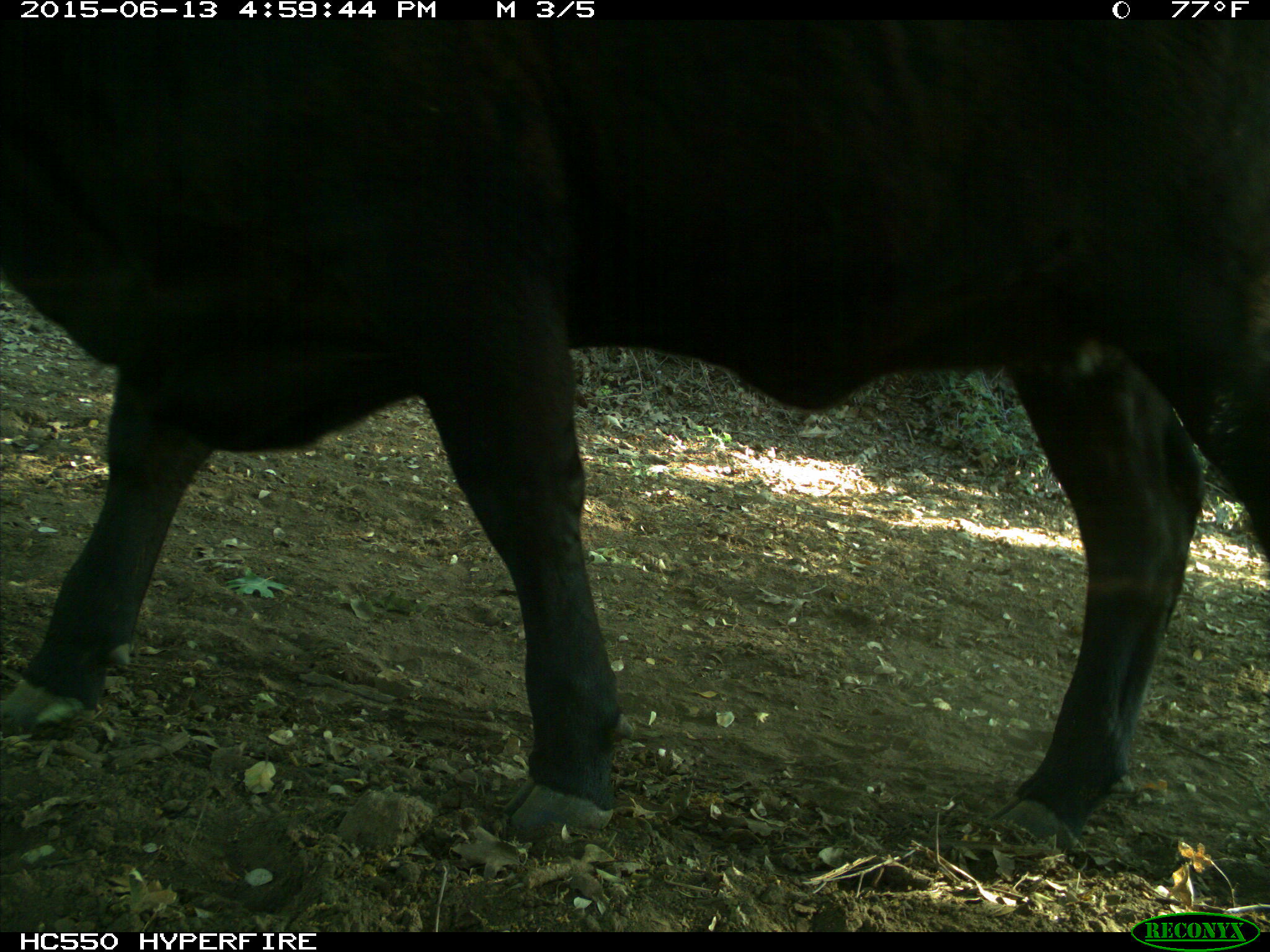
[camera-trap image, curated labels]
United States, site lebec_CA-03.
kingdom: Animalia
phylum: Chordata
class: Mammalia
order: Artiodactyla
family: Bovidae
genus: Bos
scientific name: Bos taurus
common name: domestic cow